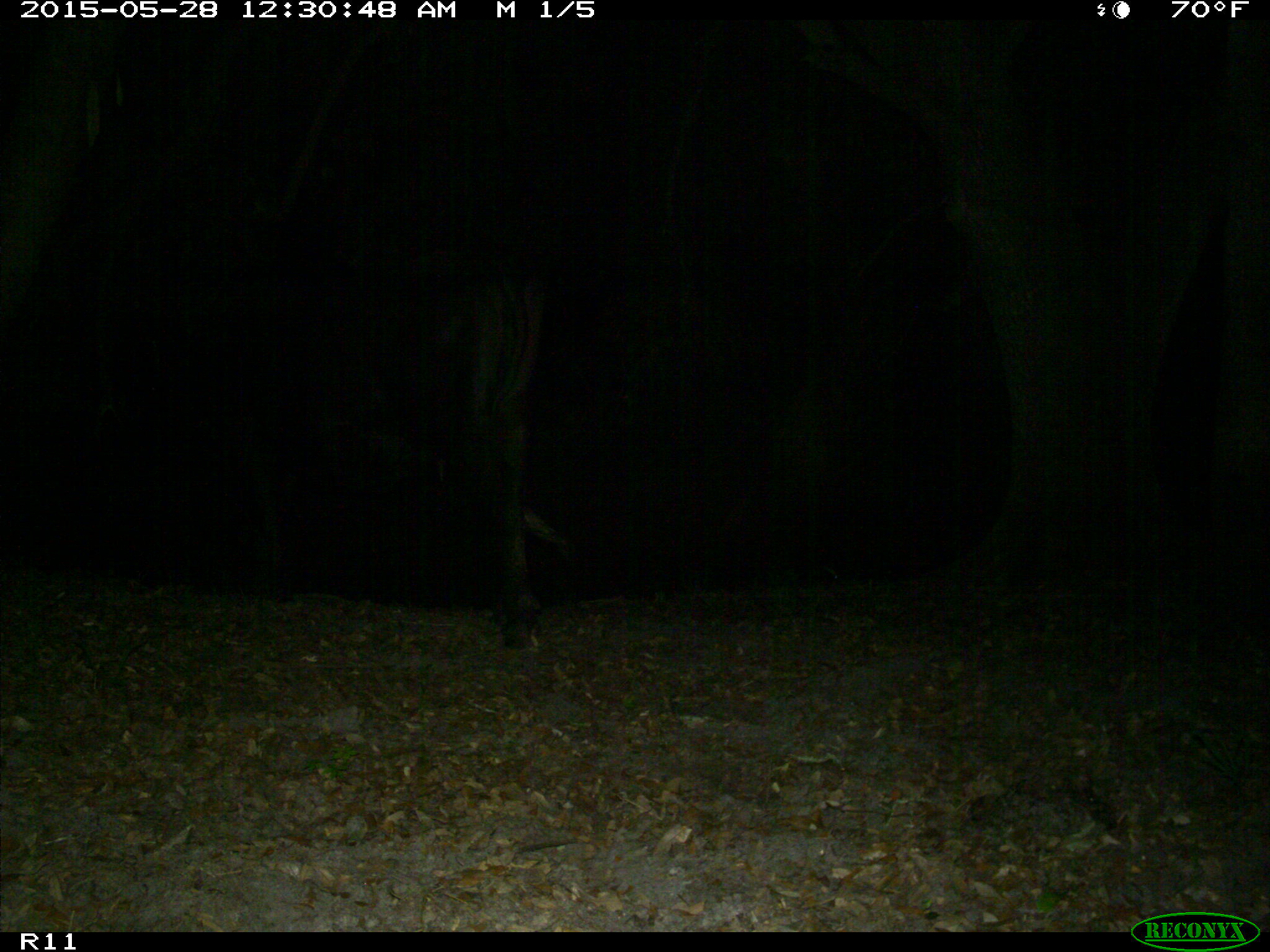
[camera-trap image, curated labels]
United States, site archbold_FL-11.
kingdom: Animalia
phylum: Chordata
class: Mammalia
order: Artiodactyla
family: Bovidae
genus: Bos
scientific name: Bos taurus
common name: domestic cow